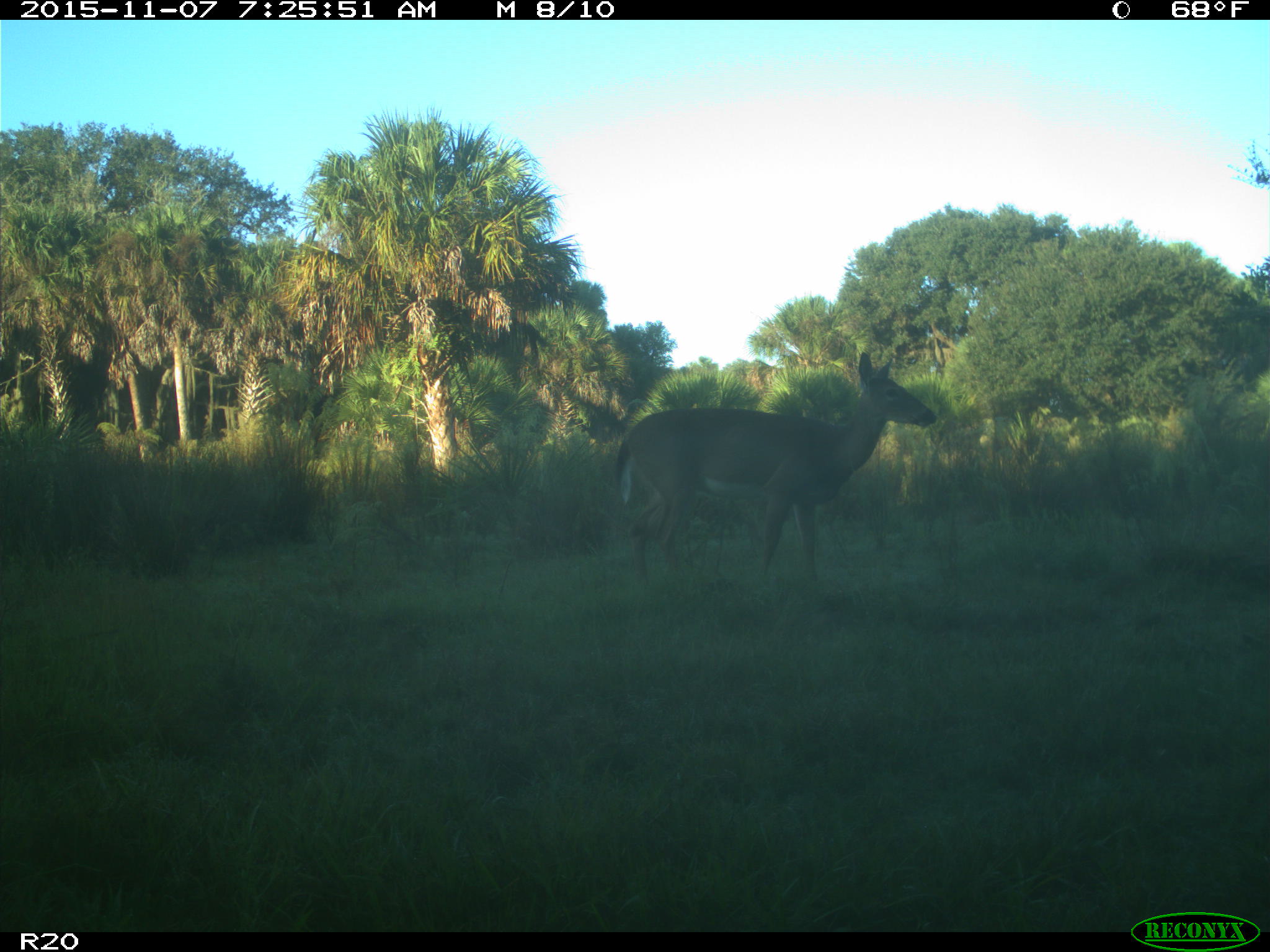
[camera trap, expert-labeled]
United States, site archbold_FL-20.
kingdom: Animalia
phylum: Chordata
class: Mammalia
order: Artiodactyla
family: Cervidae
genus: Odocoileus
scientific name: Odocoileus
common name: deer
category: unidentified deer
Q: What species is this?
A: Unidentified deer (deer) (Odocoileus).